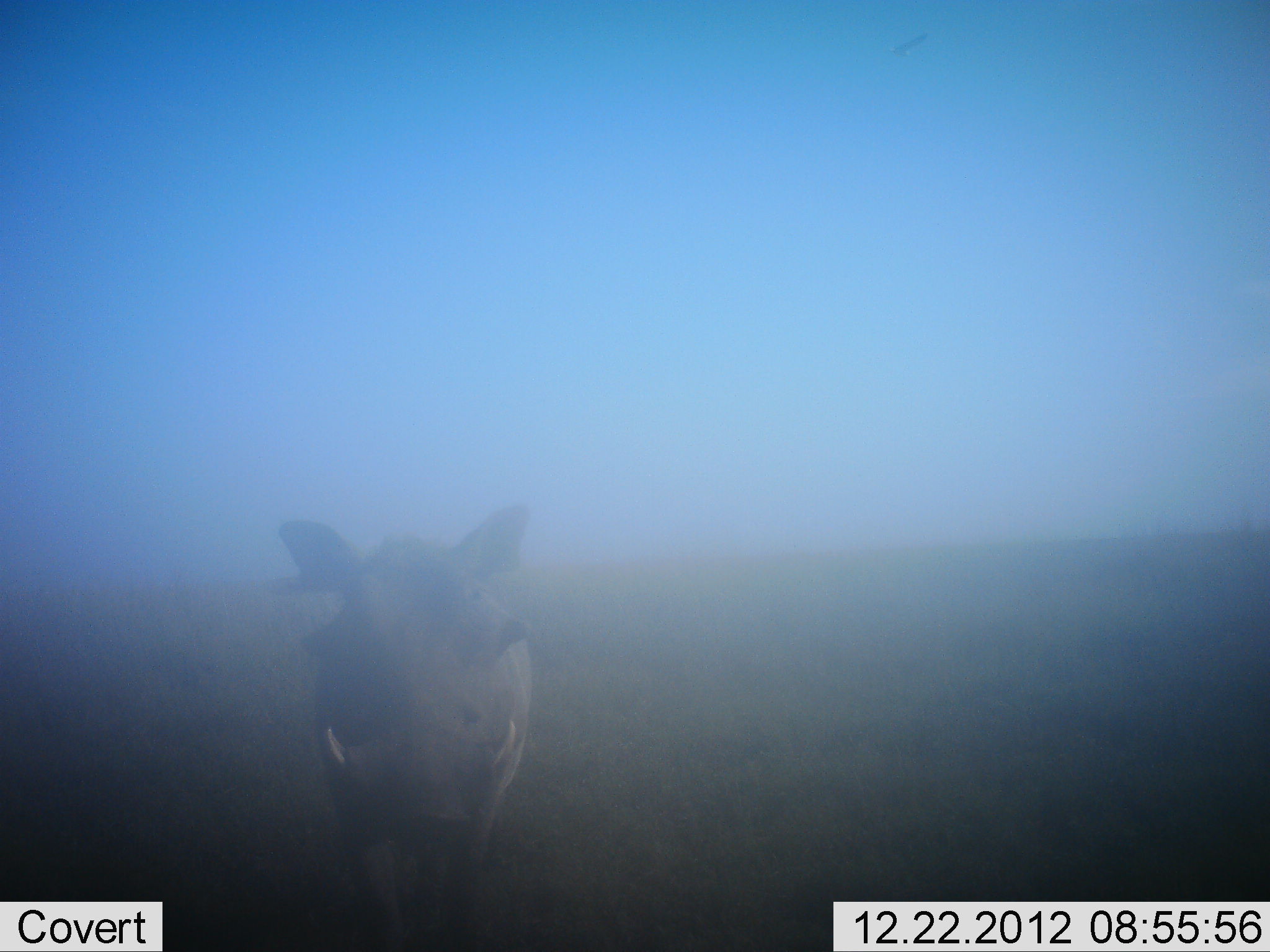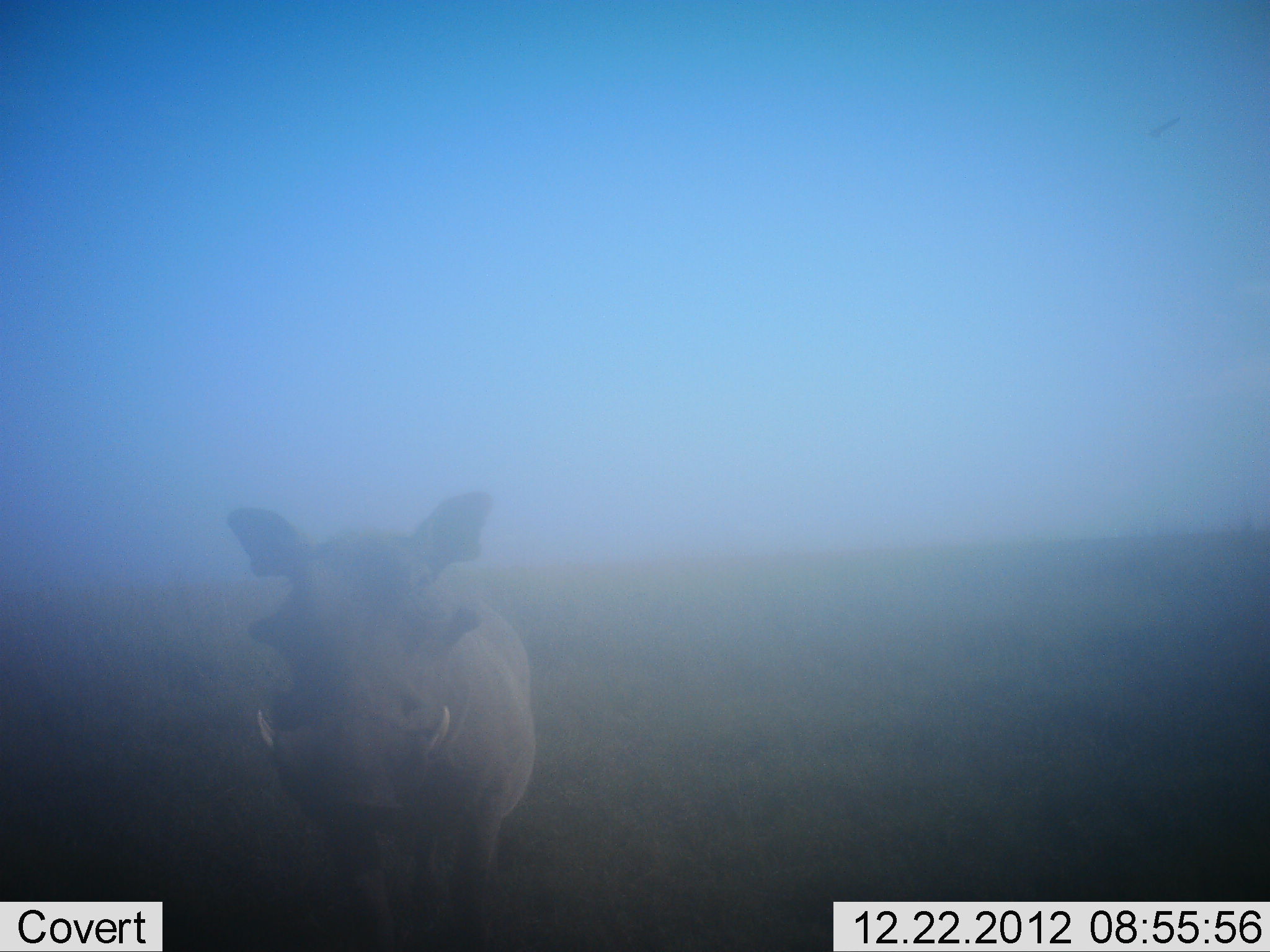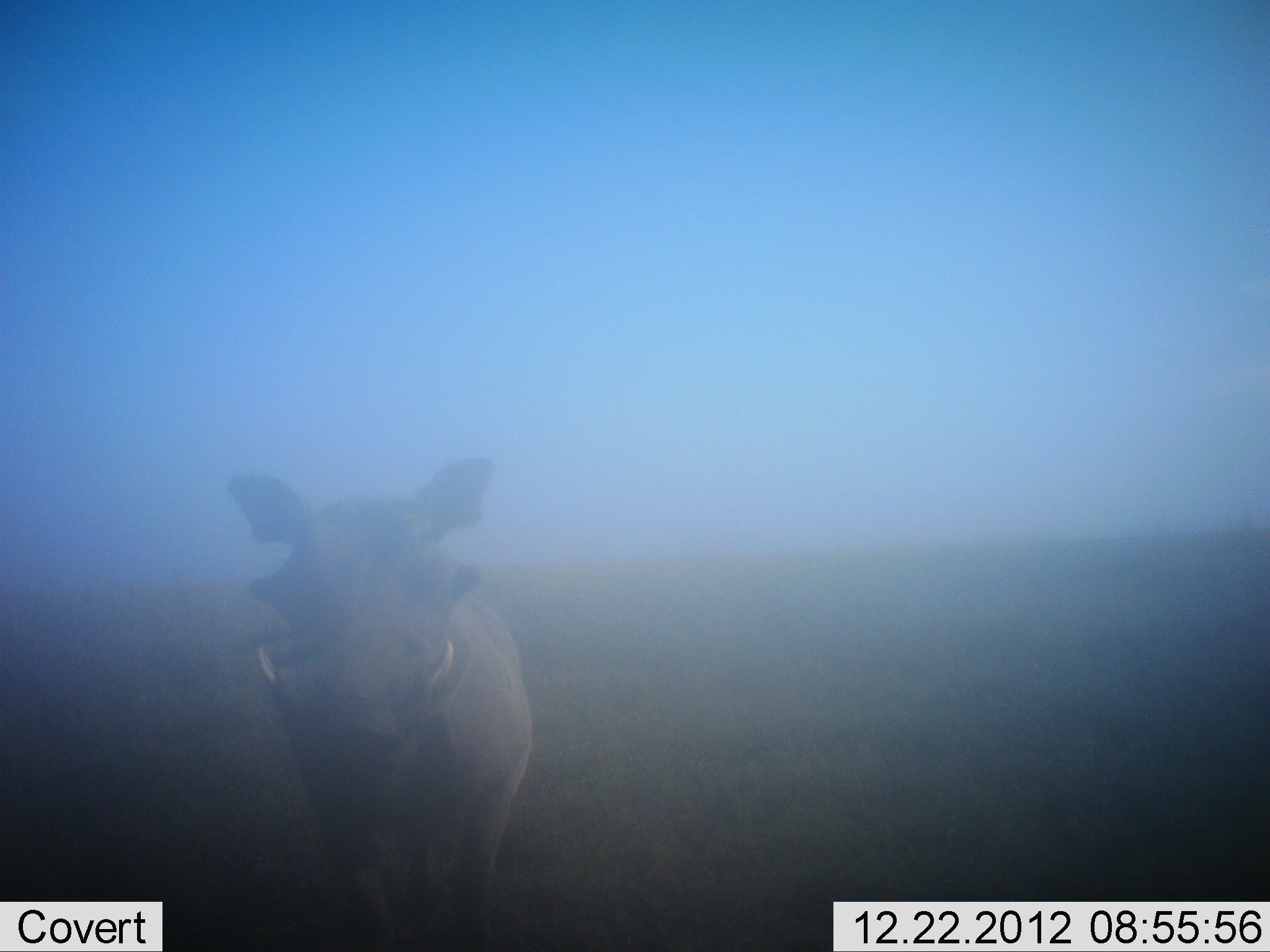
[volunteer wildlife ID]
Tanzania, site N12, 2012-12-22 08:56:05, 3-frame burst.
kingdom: Animalia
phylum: Chordata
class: Mammalia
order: Artiodactyla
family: Suidae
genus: Phacochoerus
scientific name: Phacochoerus africanus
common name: warthog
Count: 1.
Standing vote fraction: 65%.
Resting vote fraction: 0%.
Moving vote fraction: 30%.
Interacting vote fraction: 13%.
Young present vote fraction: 0%.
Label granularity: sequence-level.